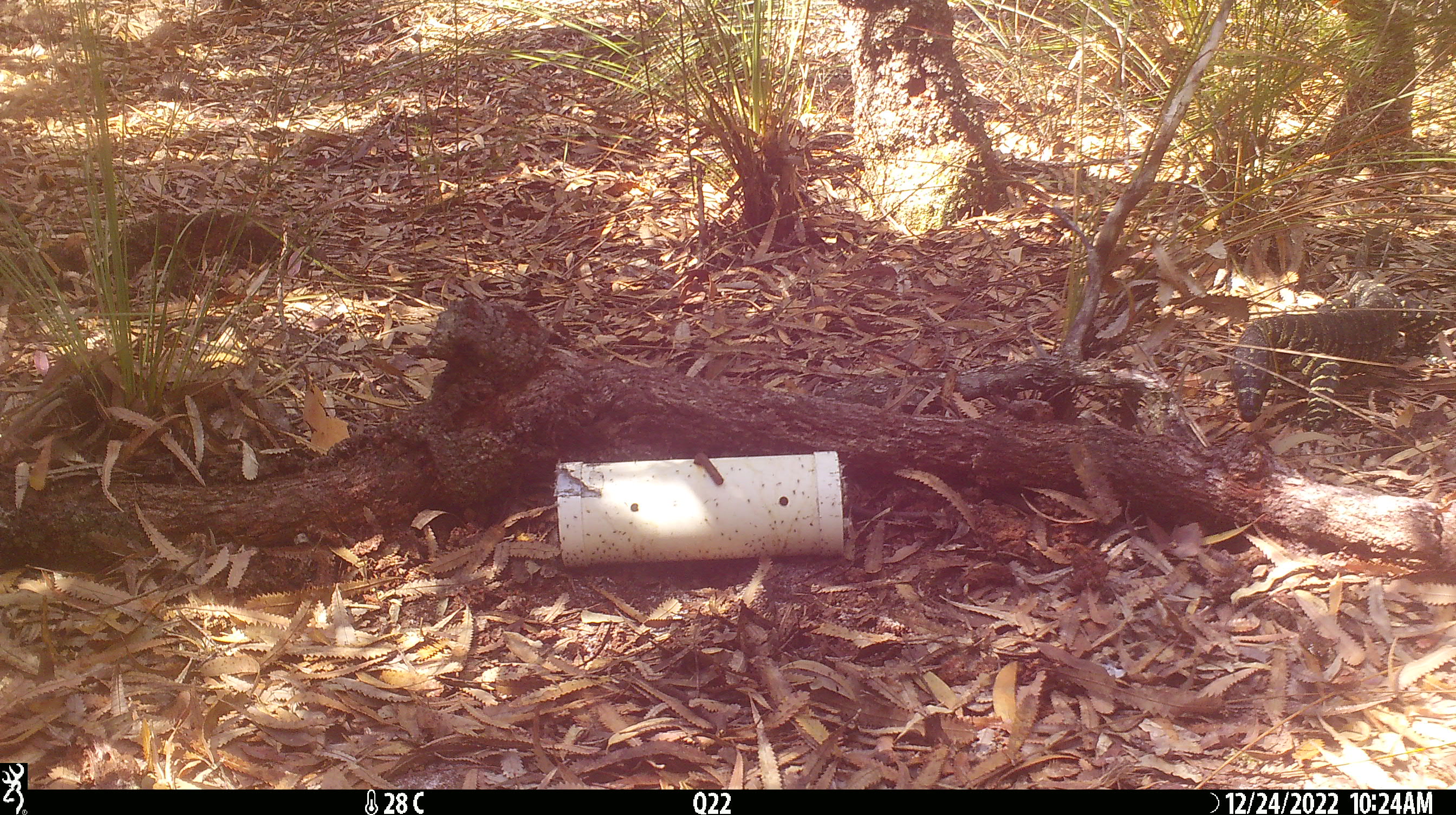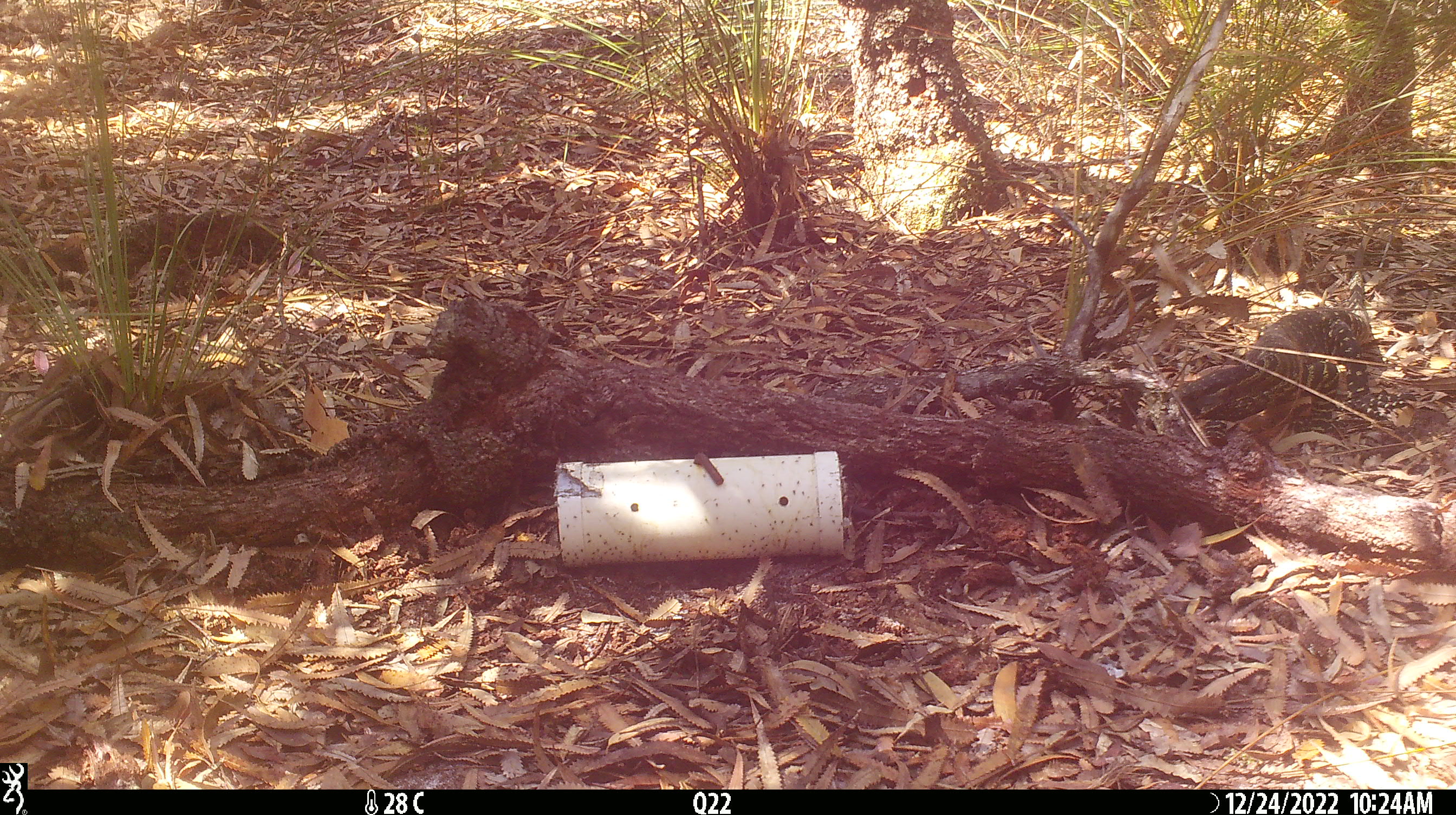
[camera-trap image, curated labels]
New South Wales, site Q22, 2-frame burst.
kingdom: Animalia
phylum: Chordata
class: Reptilia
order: Squamata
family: Varanidae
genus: Varanus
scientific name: Varanus varius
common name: lace monitor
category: goanna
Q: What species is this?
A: Goanna (lace monitor) (Varanus varius).